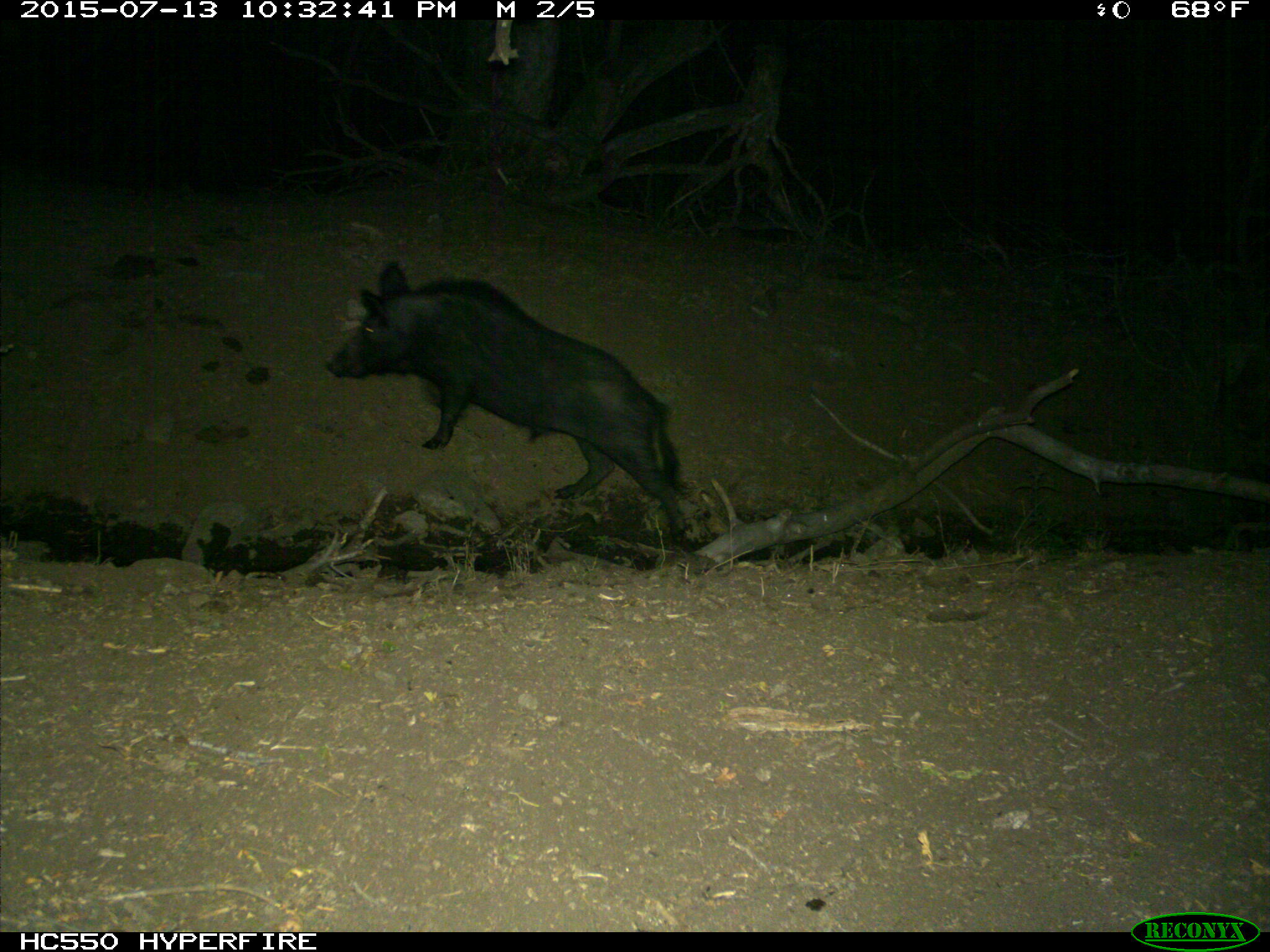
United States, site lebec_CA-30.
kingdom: Animalia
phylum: Chordata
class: Mammalia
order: Artiodactyla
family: Suidae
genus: Sus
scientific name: Sus scrofa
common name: wild boar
Sus scrofa (wild boar).